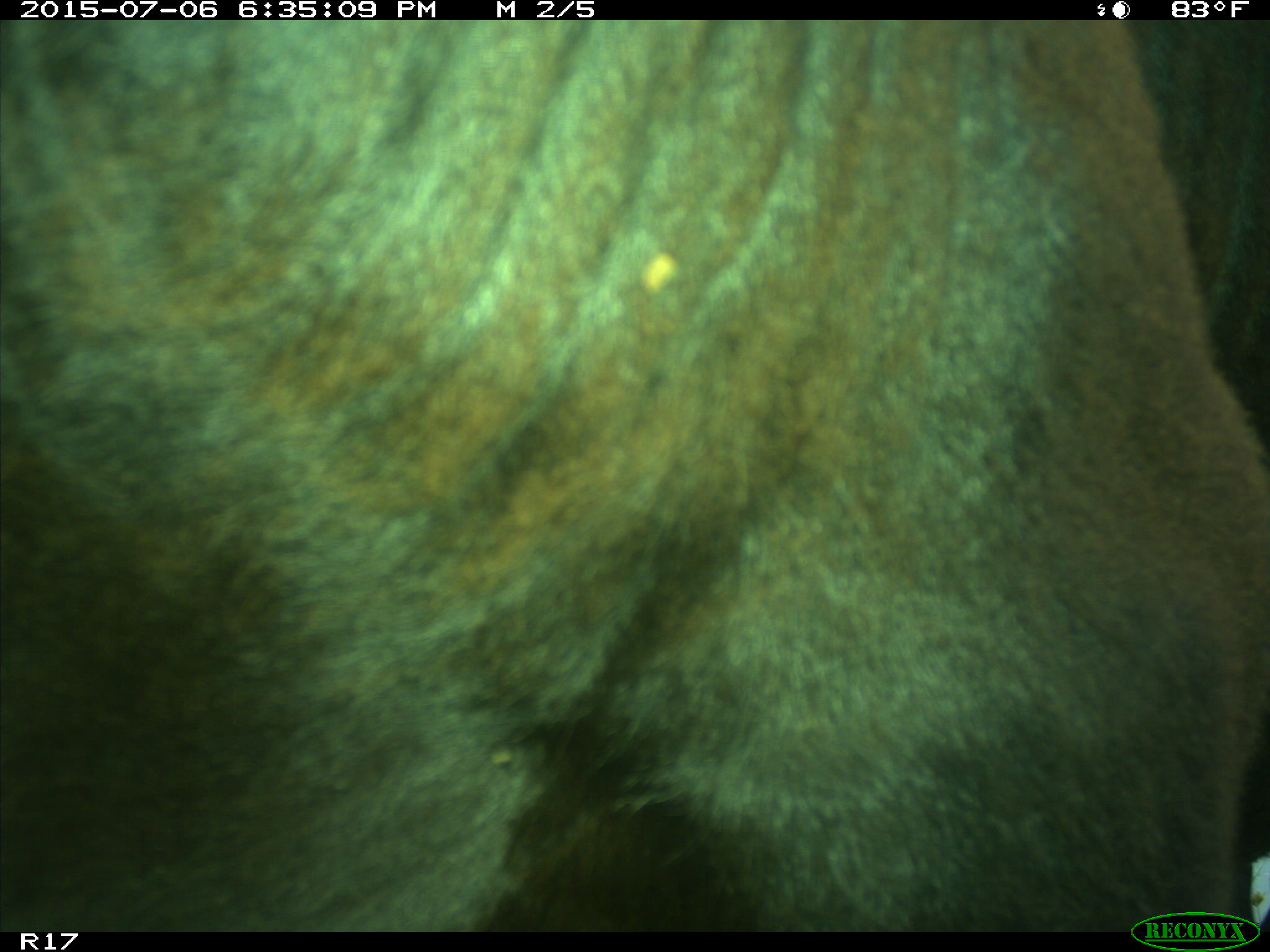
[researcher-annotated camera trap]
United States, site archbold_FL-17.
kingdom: Animalia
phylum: Chordata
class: Mammalia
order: Artiodactyla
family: Bovidae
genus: Bos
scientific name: Bos taurus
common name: domestic cow